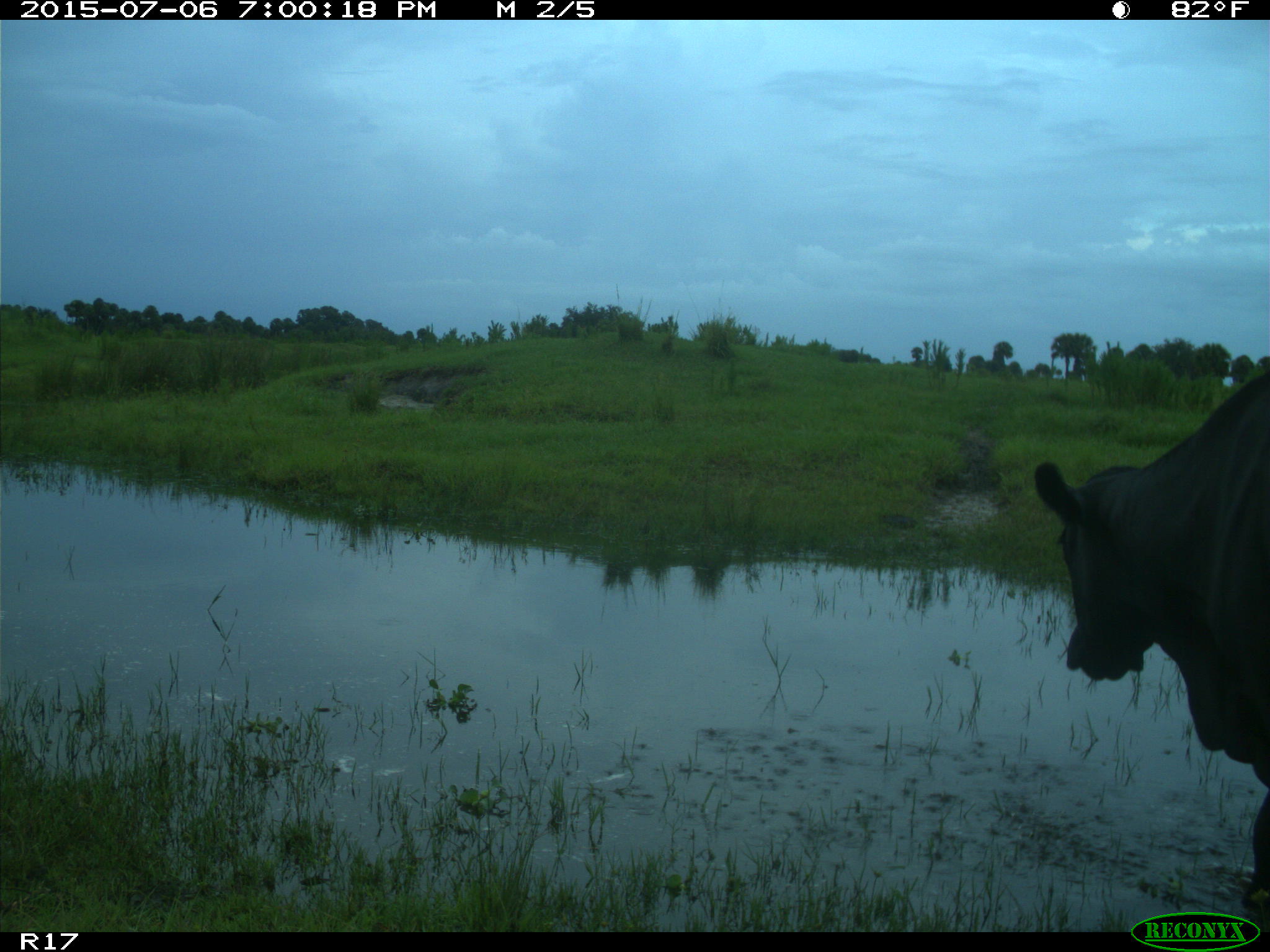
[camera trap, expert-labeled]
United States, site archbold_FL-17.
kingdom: Animalia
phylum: Chordata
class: Mammalia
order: Artiodactyla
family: Bovidae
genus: Bos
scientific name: Bos taurus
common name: domestic cow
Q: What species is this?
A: Bos taurus (domestic cow).